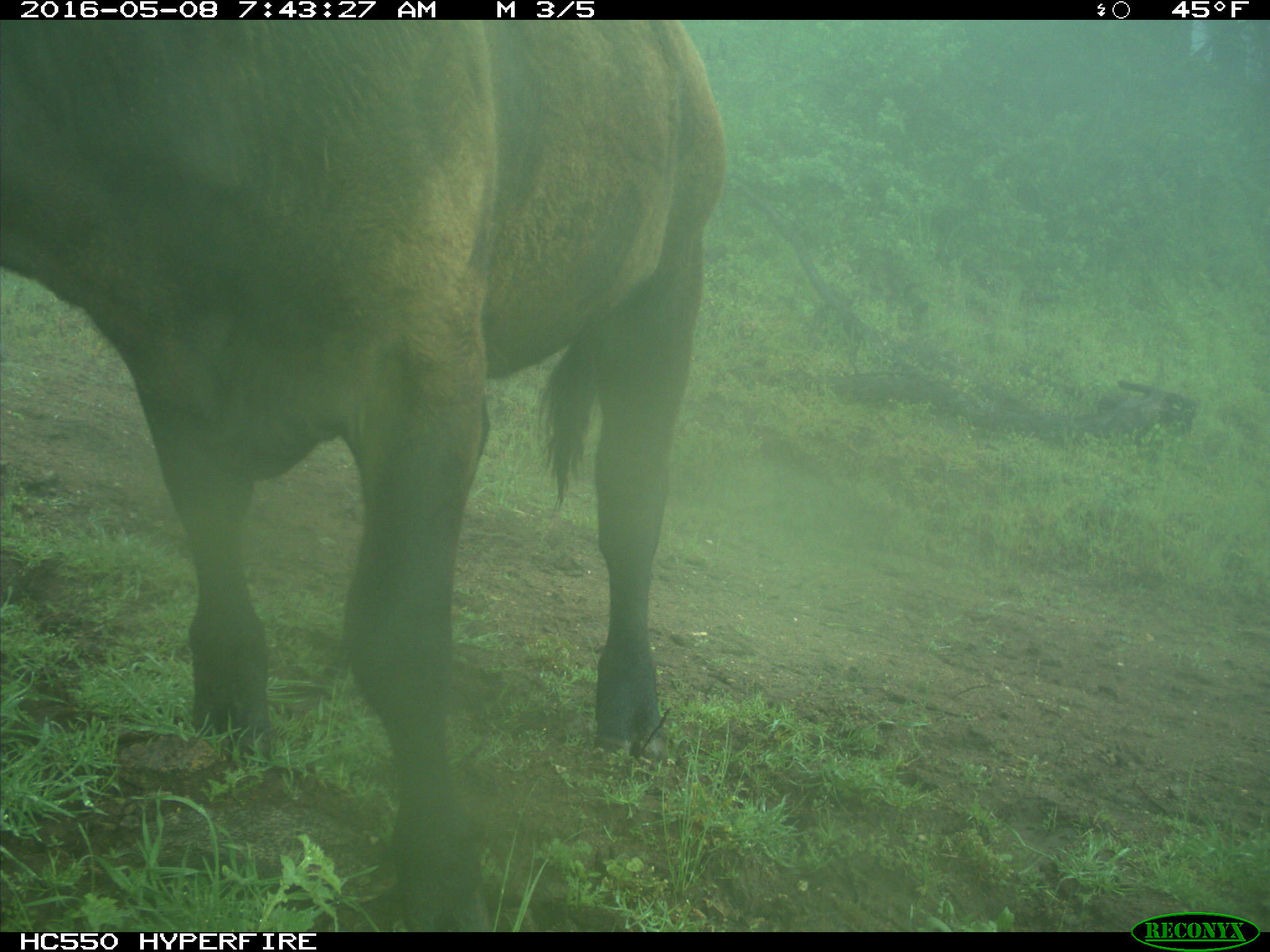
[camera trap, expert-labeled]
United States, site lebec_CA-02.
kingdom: Animalia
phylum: Chordata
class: Mammalia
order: Artiodactyla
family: Bovidae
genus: Bos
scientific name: Bos taurus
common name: domestic cow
Bos taurus (domestic cow).